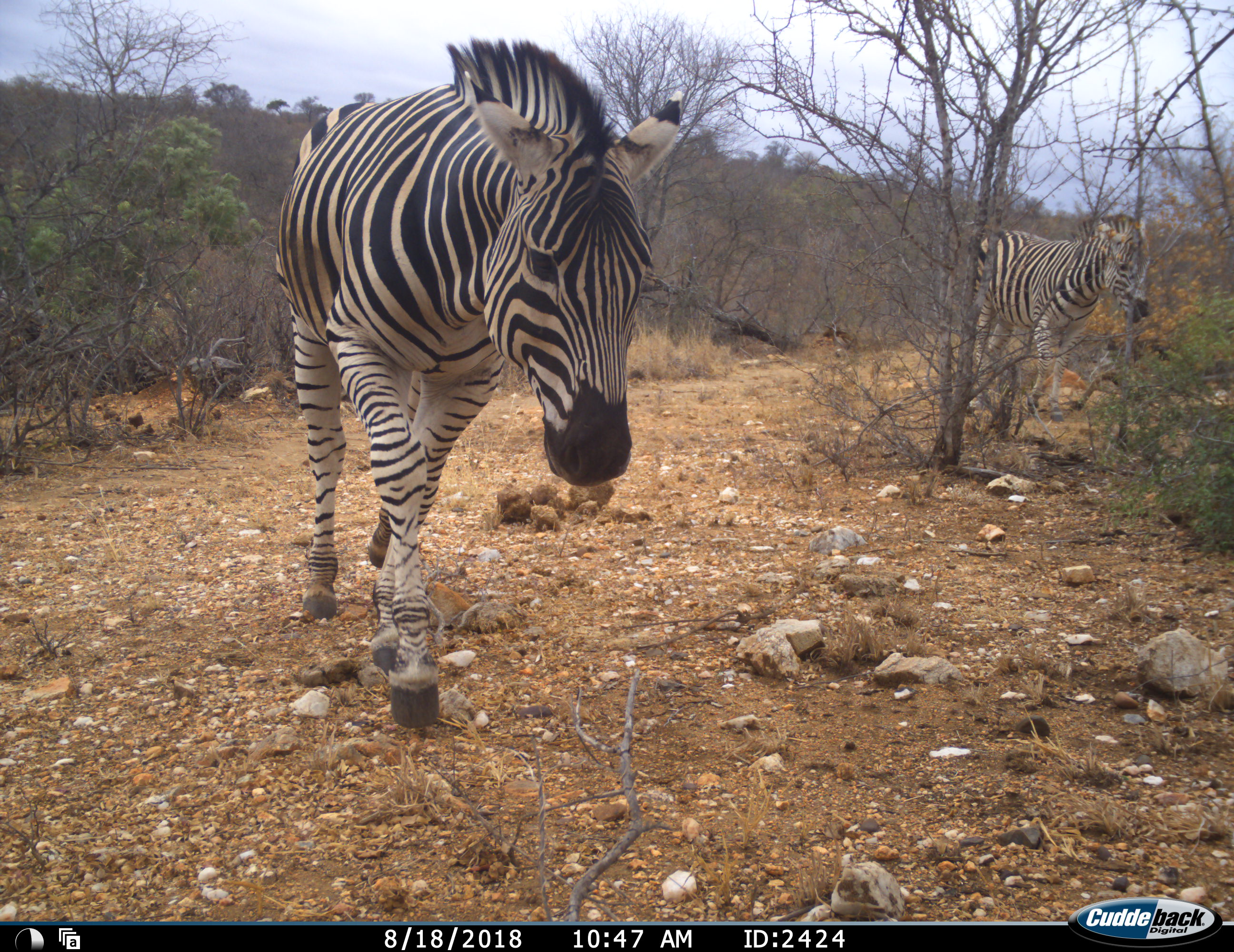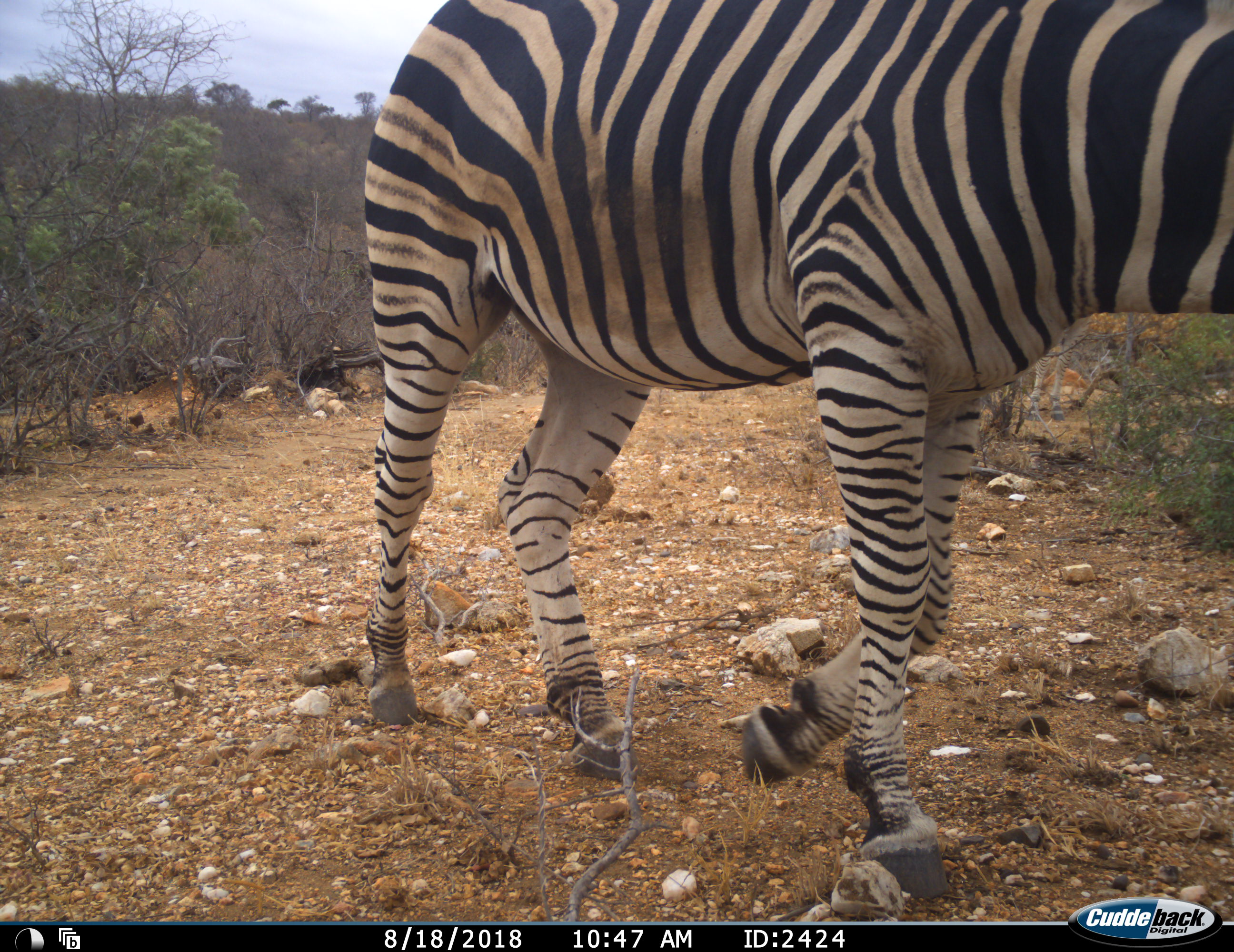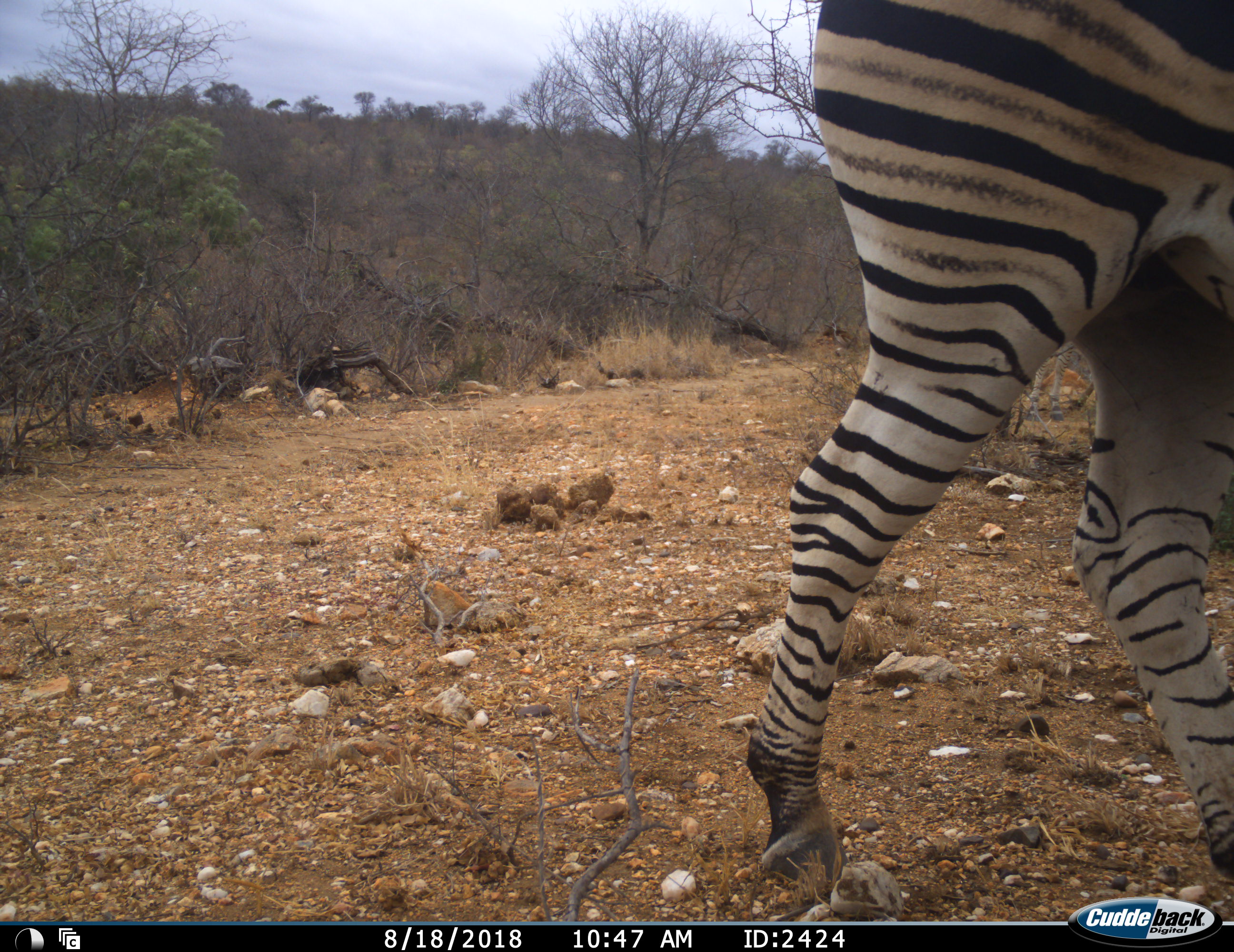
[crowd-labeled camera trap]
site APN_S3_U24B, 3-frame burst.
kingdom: Animalia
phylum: Chordata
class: Mammalia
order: Perissodactyla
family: Equidae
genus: Equus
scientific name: Equus quagga burchellii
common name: burchell's zebra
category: zebraburchells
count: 2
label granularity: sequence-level